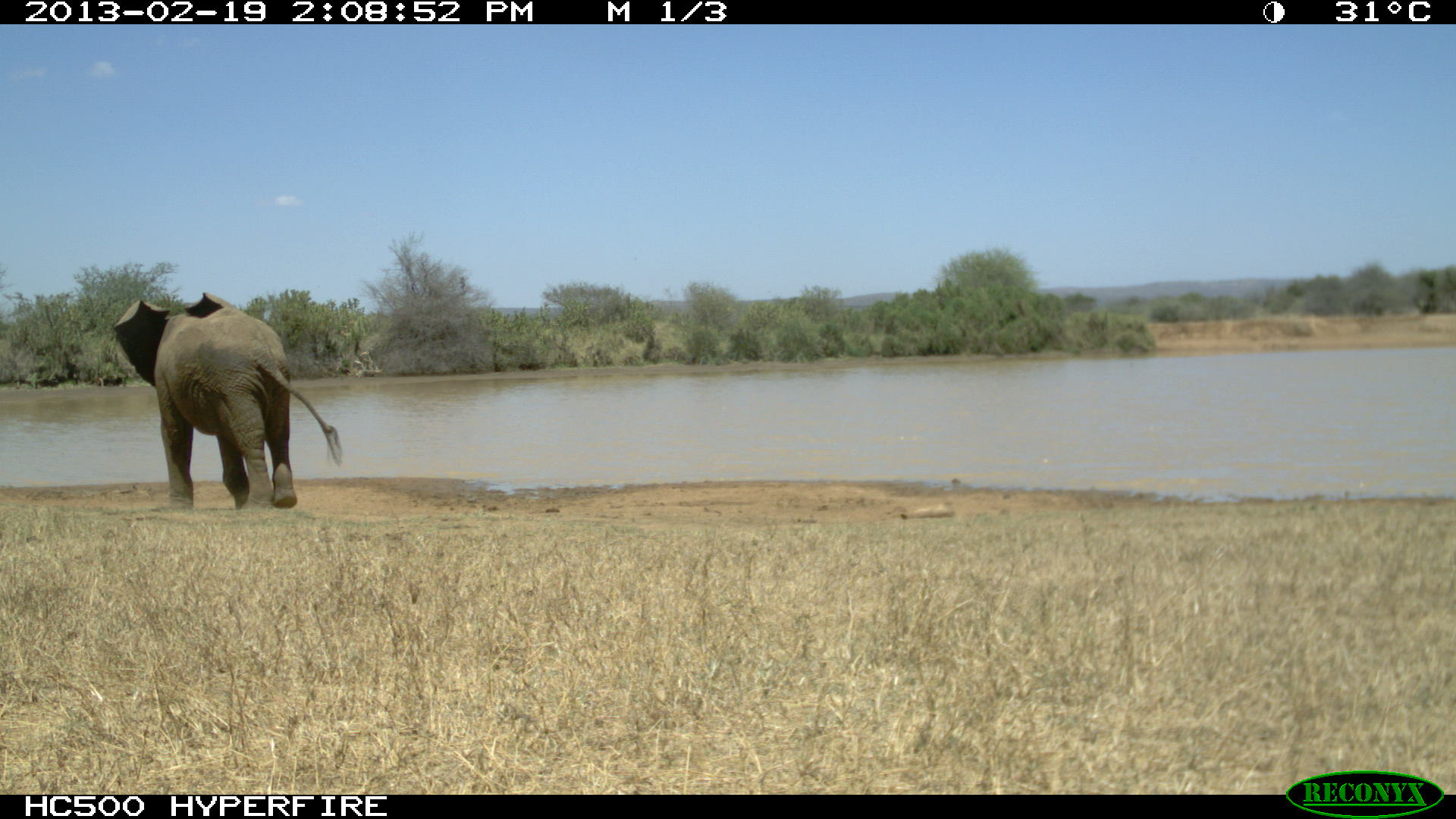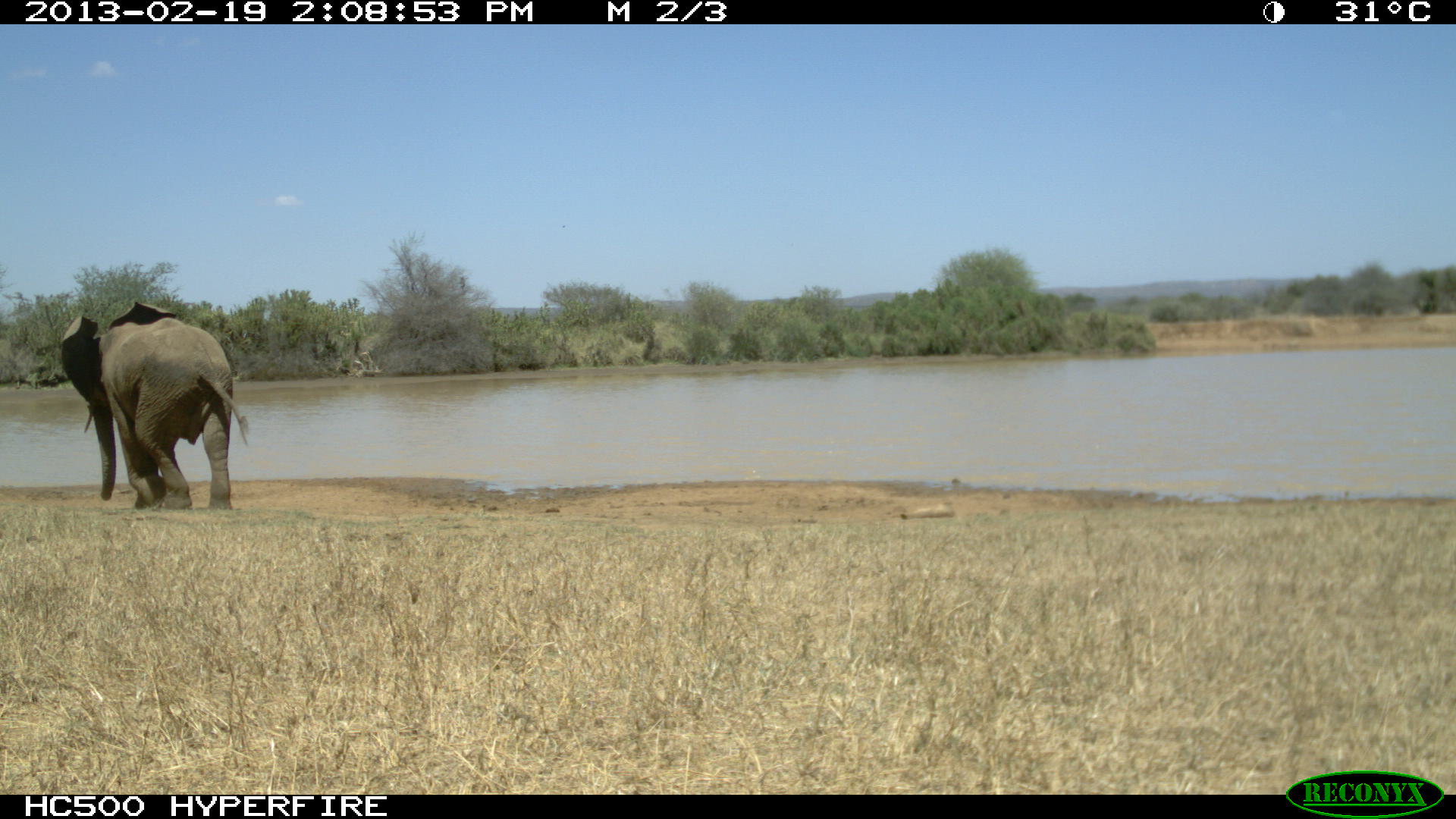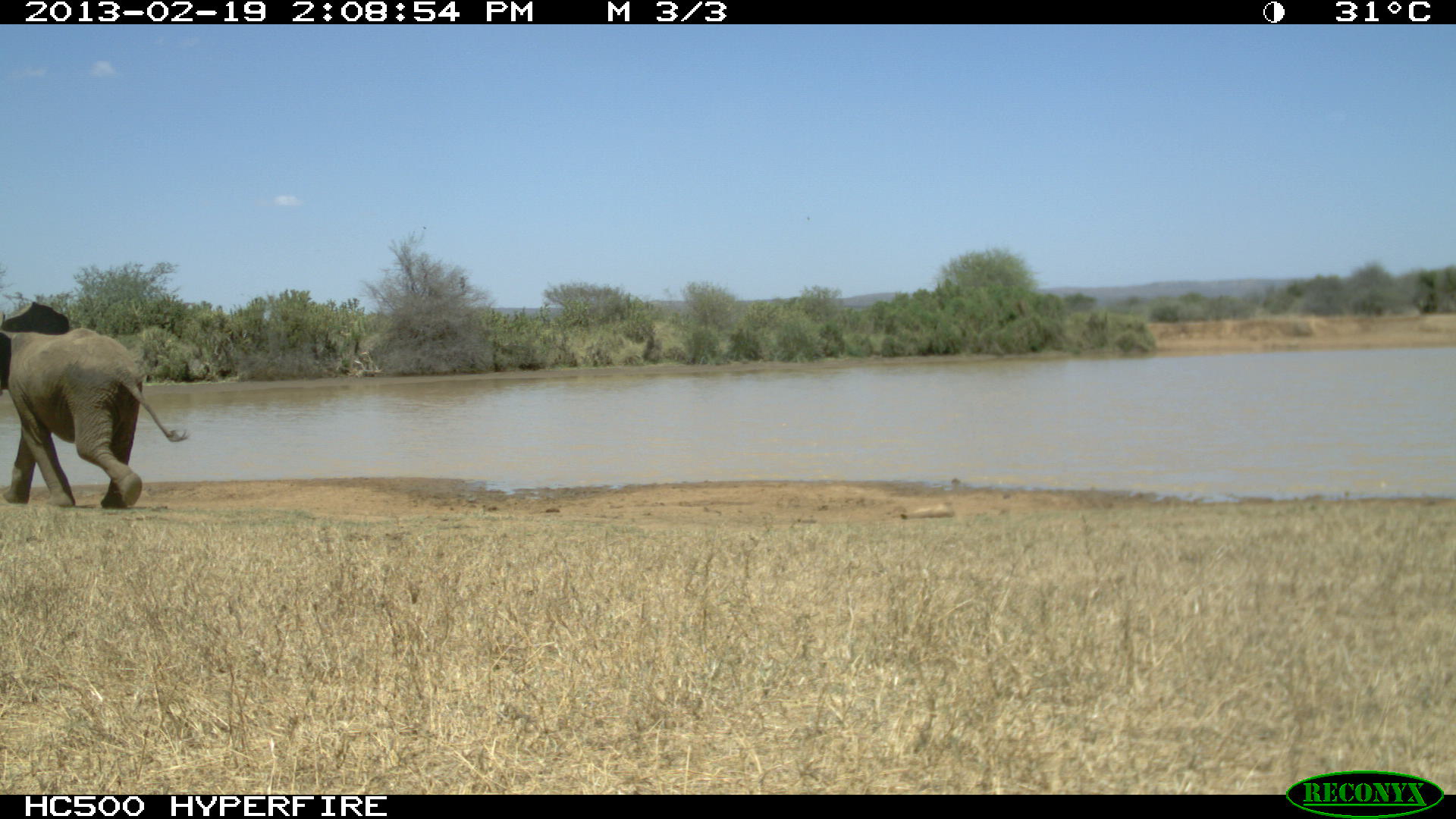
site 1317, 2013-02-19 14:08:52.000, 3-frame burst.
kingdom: Animalia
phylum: Chordata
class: Mammalia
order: Proboscidea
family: Elephantidae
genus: Loxodonta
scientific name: Loxodonta africana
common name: african bush elephant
Loxodonta africana (african bush elephant), count 1.